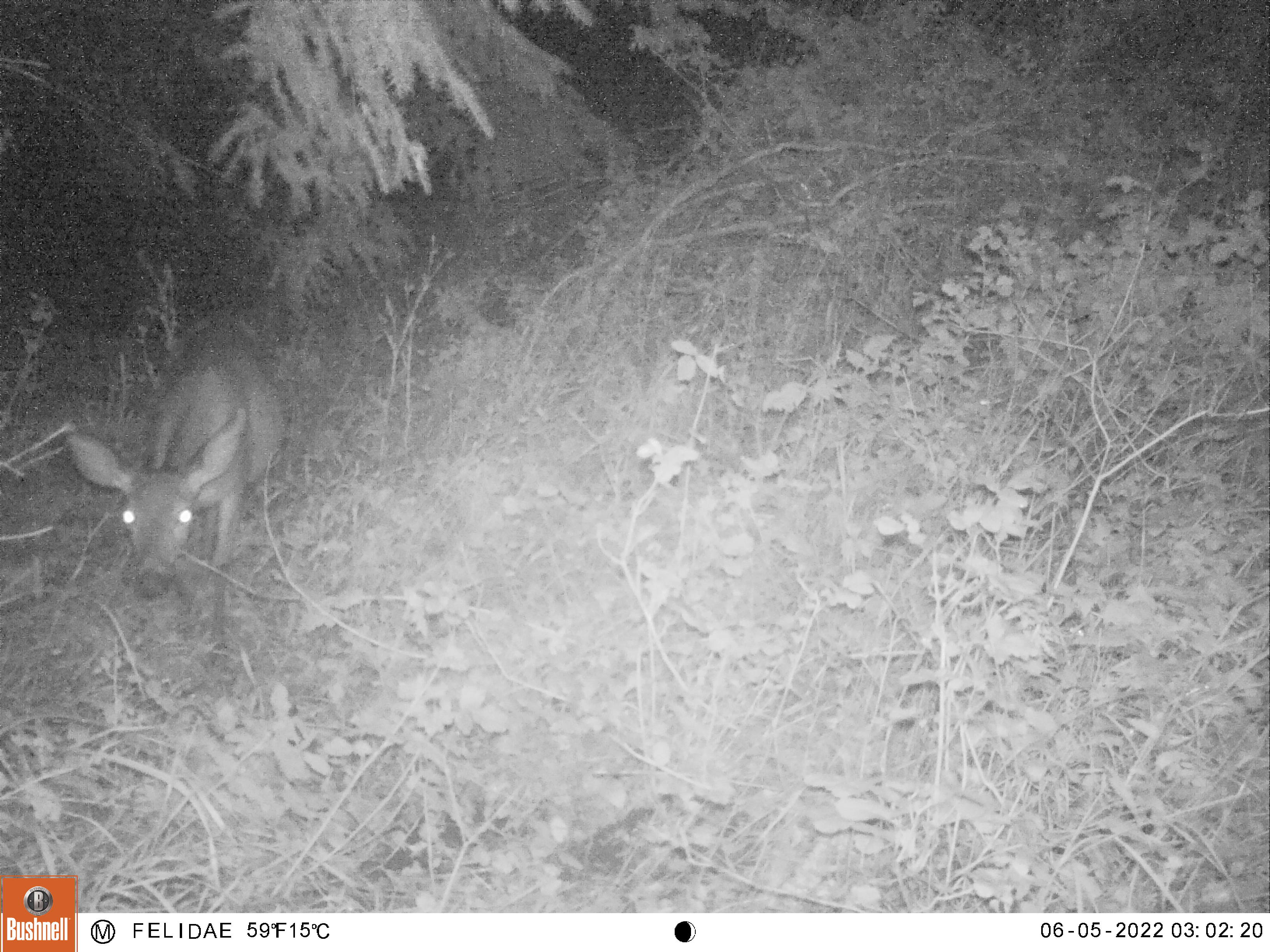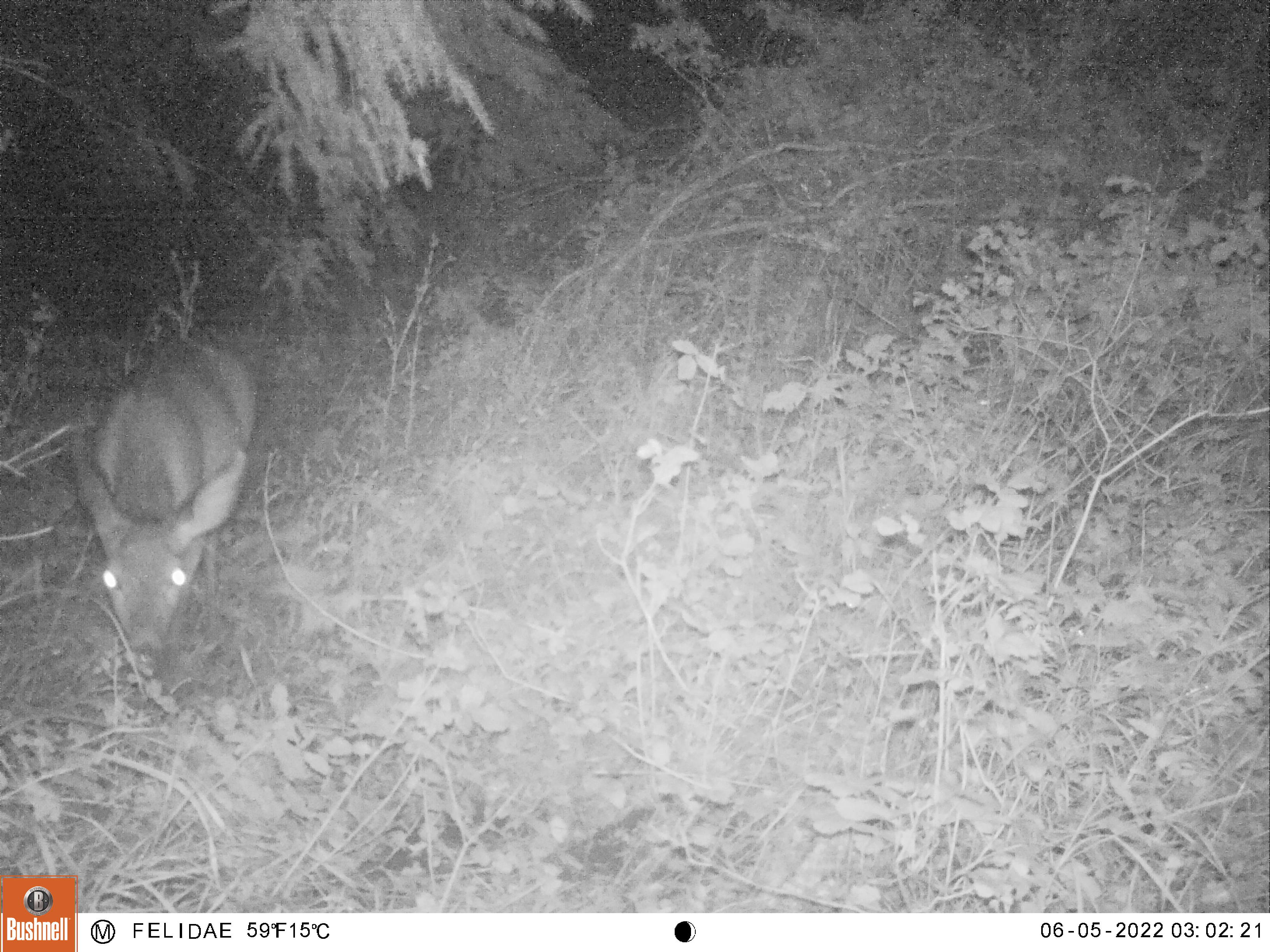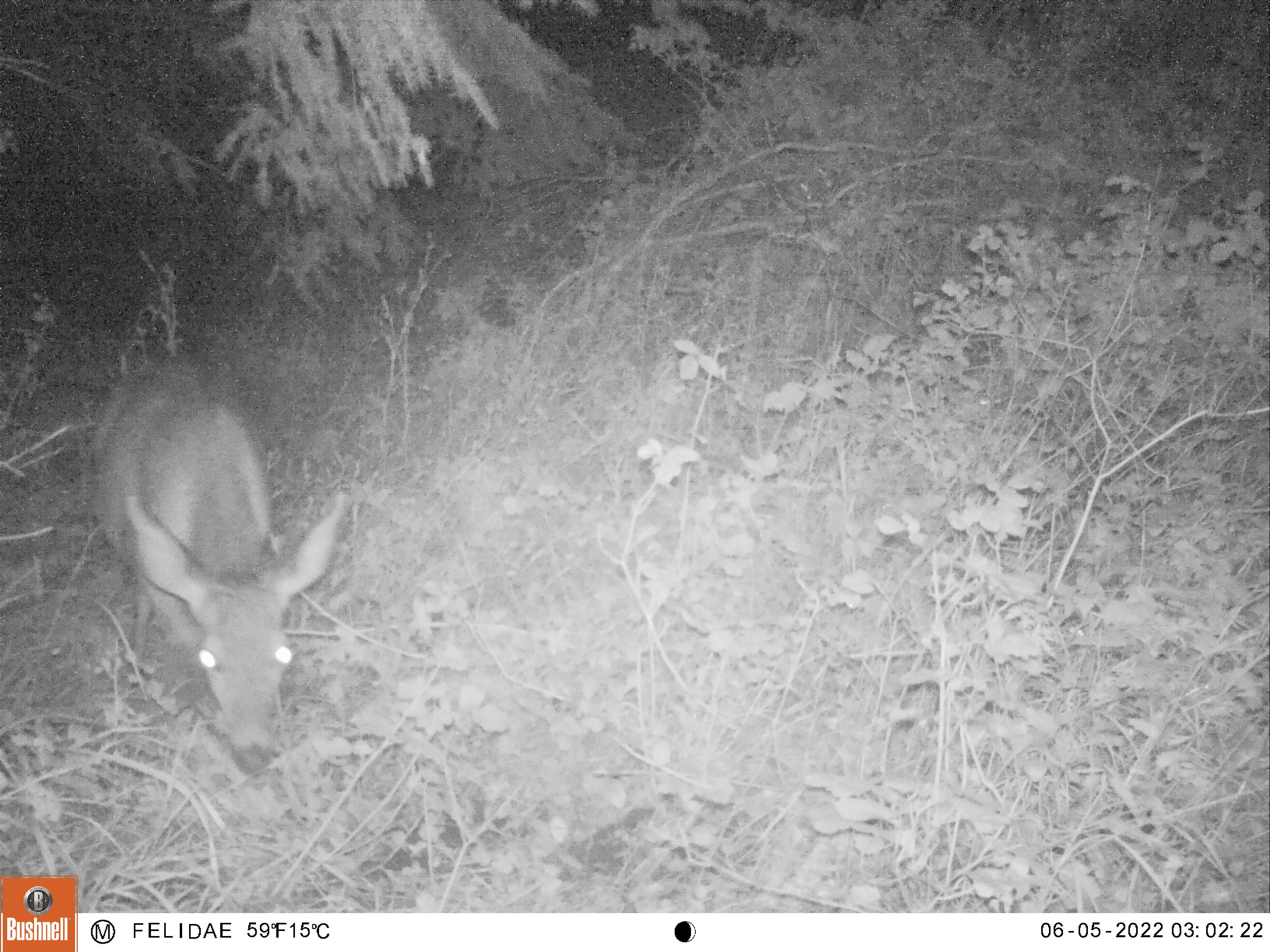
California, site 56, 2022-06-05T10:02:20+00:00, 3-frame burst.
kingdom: Animalia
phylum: Chordata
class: Mammalia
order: Artiodactyla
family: Cervidae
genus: Odocoileus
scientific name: Odocoileus hemionus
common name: mule deer